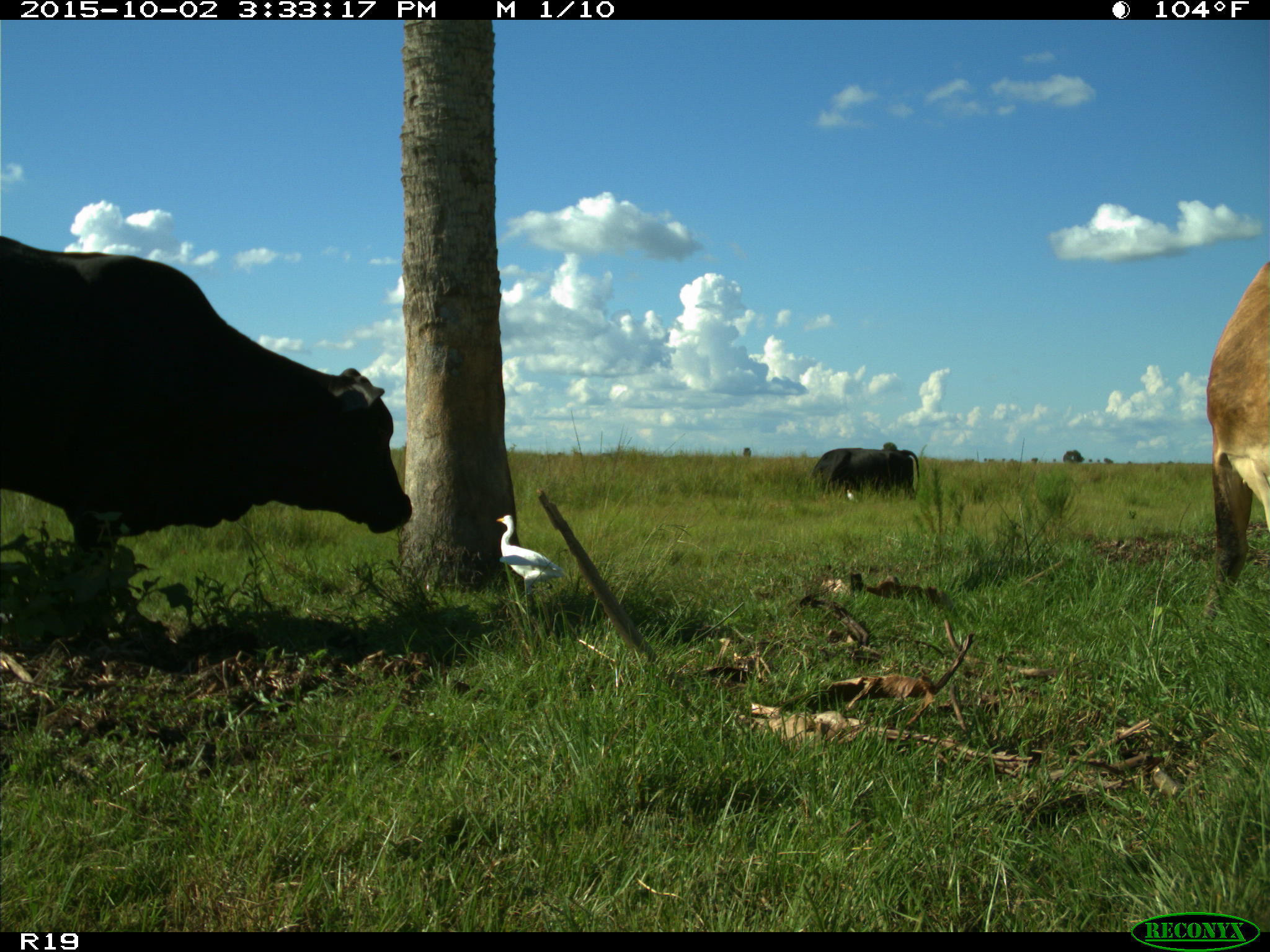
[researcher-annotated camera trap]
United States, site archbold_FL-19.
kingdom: Animalia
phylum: Chordata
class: Mammalia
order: Artiodactyla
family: Bovidae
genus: Bos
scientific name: Bos taurus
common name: domestic cow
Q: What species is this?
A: Bos taurus (domestic cow).